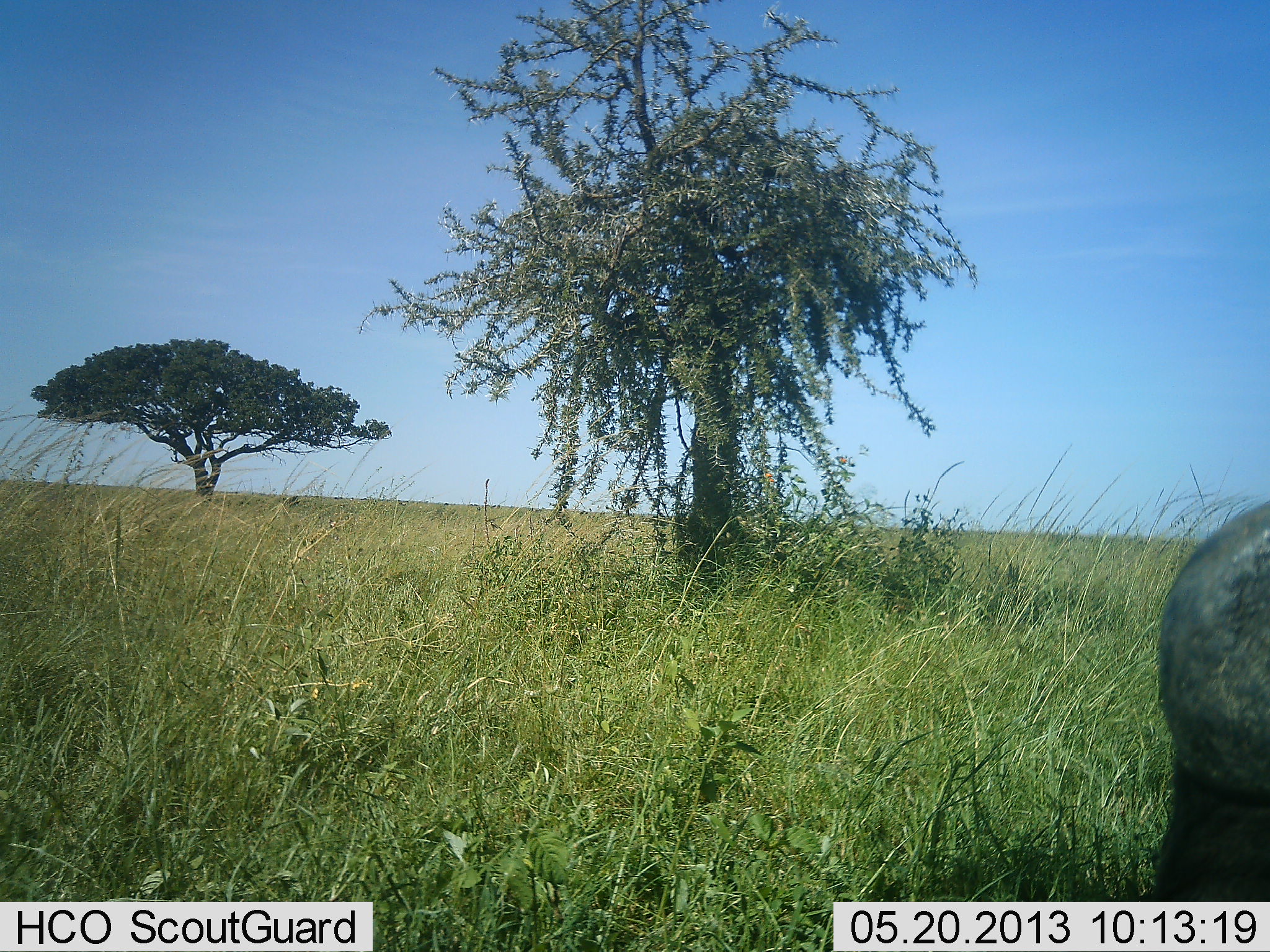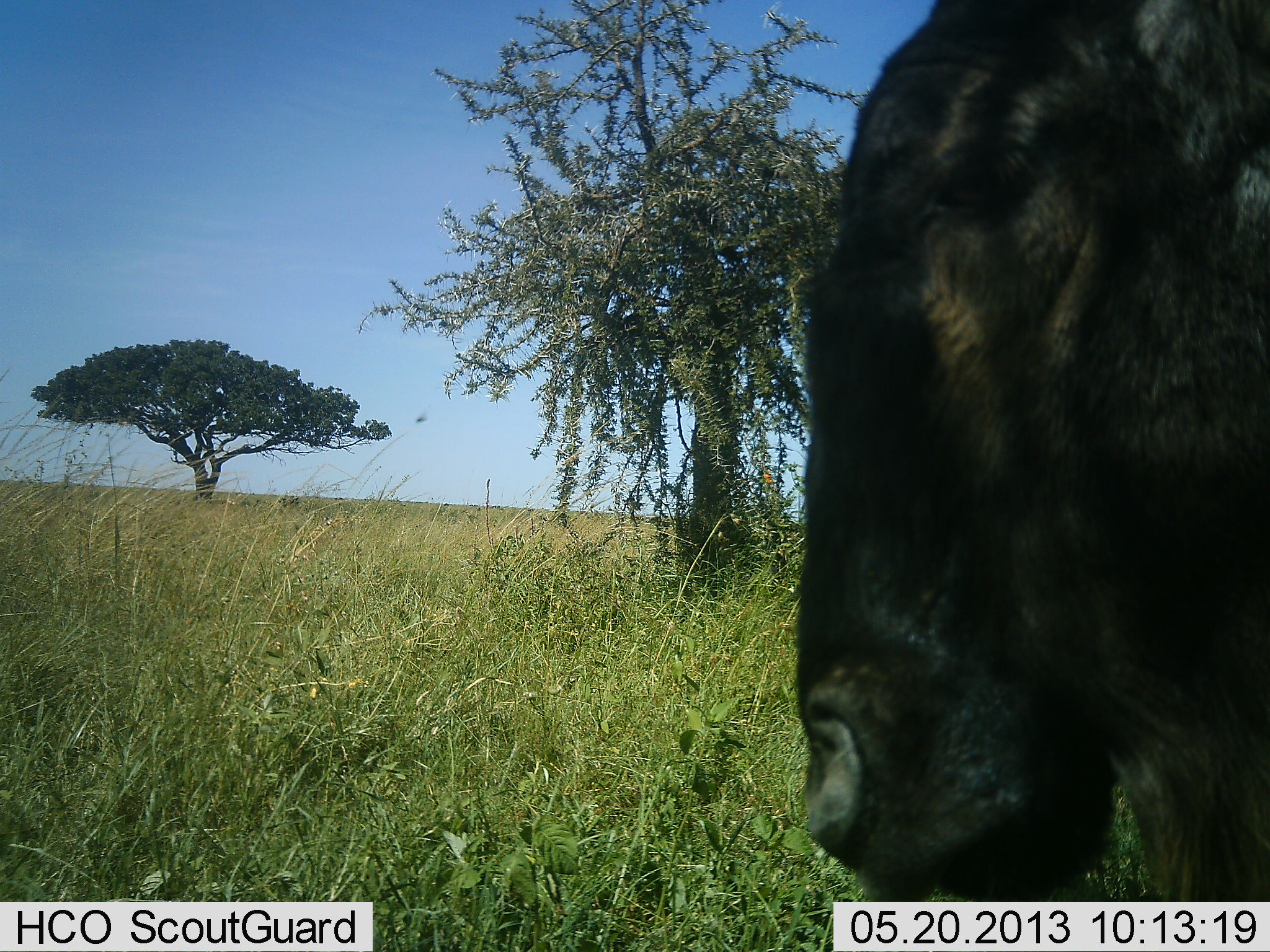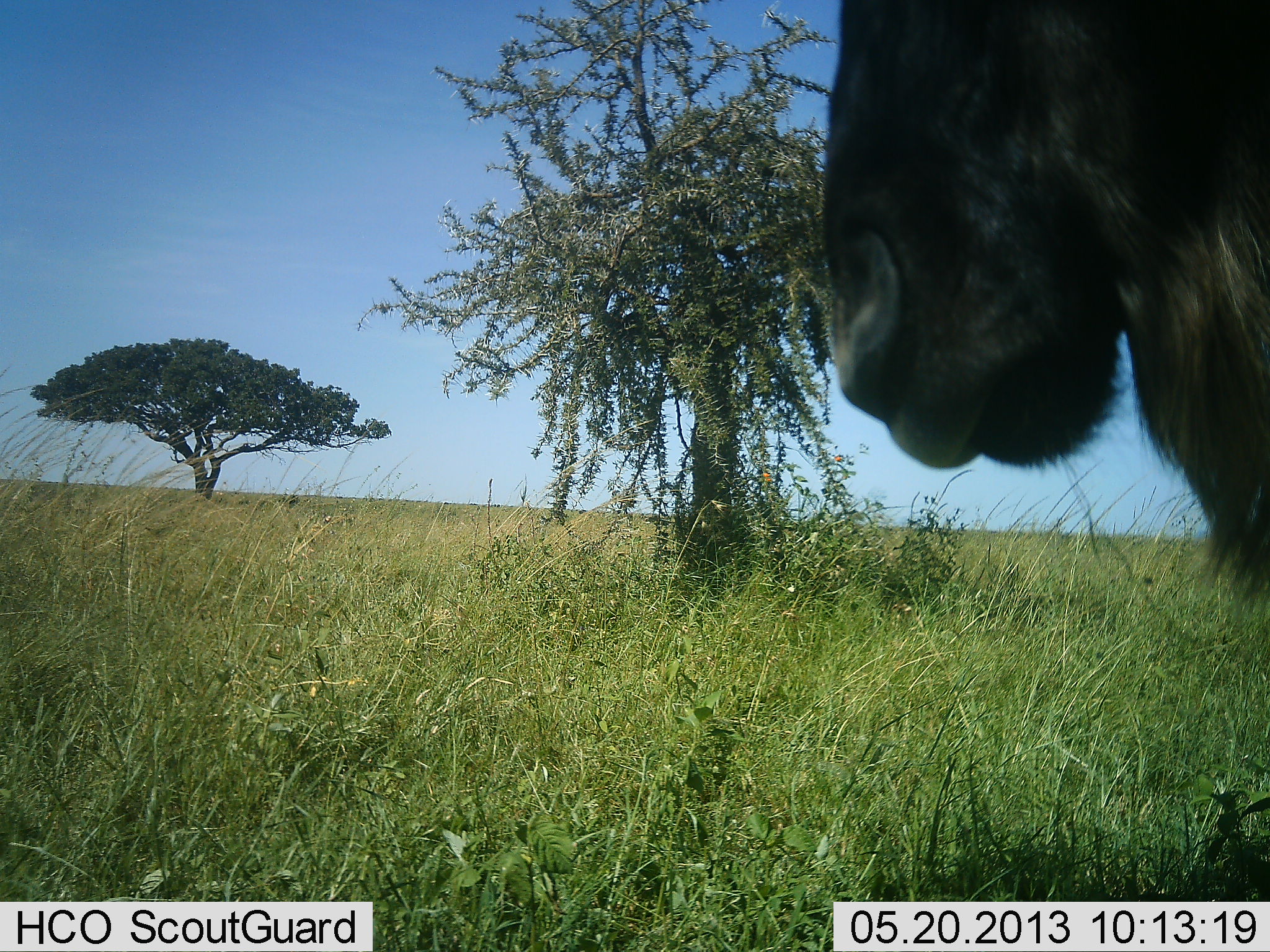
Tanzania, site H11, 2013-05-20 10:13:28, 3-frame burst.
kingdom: Animalia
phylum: Chordata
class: Mammalia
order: Artiodactyla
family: Bovidae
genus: Connochaetes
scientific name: Connochaetes taurinus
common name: blue wildebeest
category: wildebeest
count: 1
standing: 54%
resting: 0%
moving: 38%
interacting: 0%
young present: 0%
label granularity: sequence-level